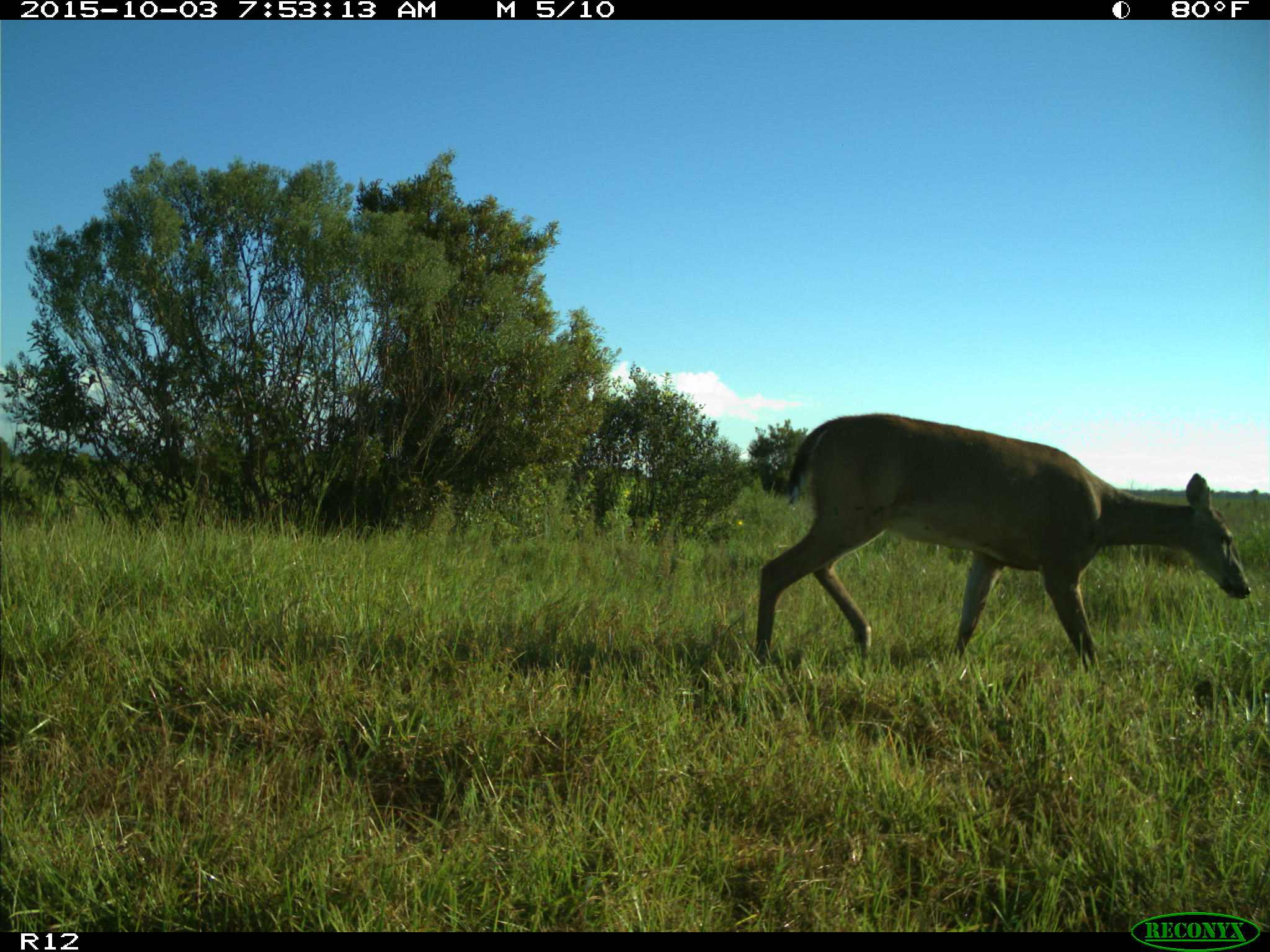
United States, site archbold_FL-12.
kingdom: Animalia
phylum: Chordata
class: Mammalia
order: Artiodactyla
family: Cervidae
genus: Odocoileus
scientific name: Odocoileus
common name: deer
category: unidentified deer